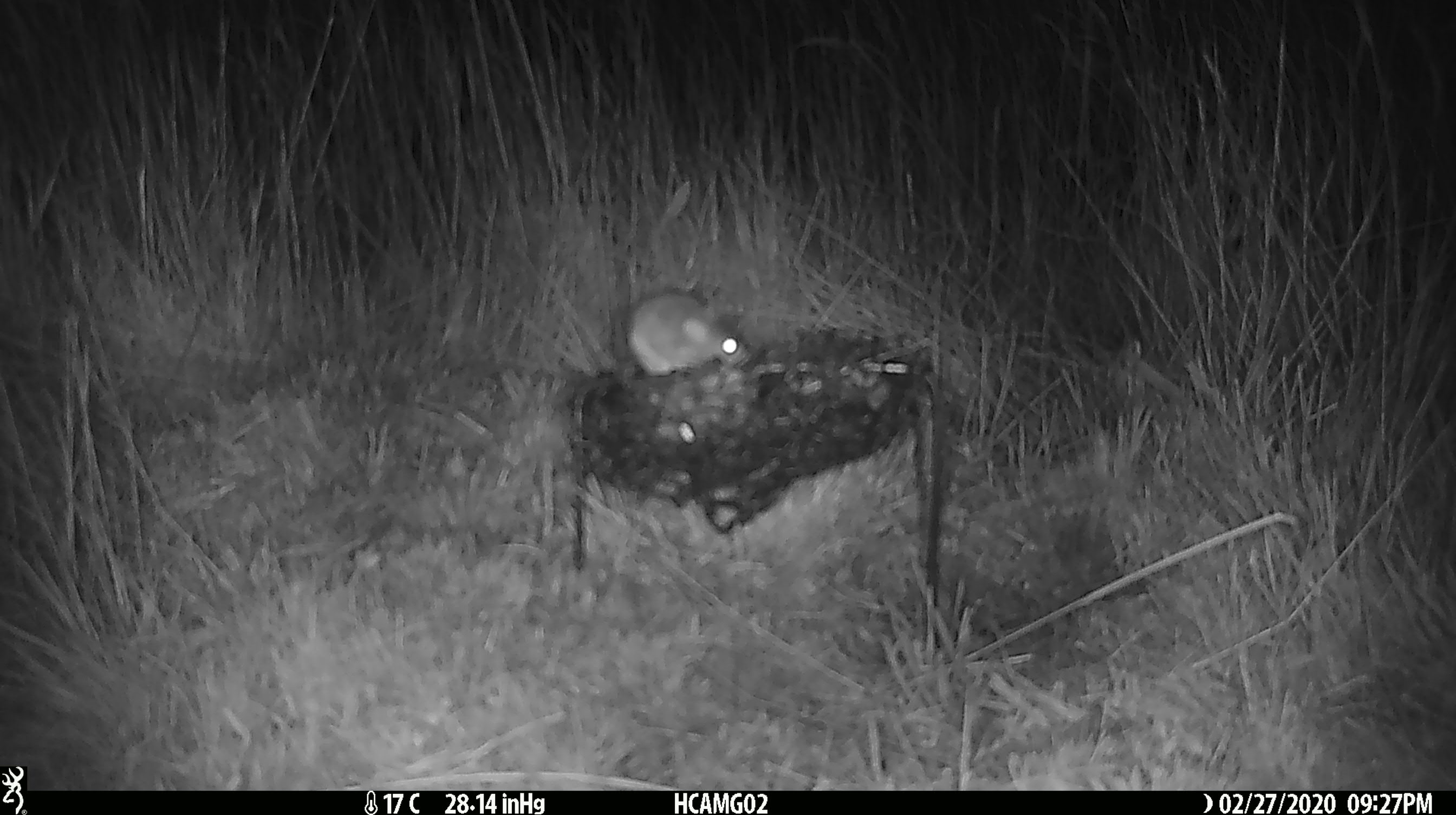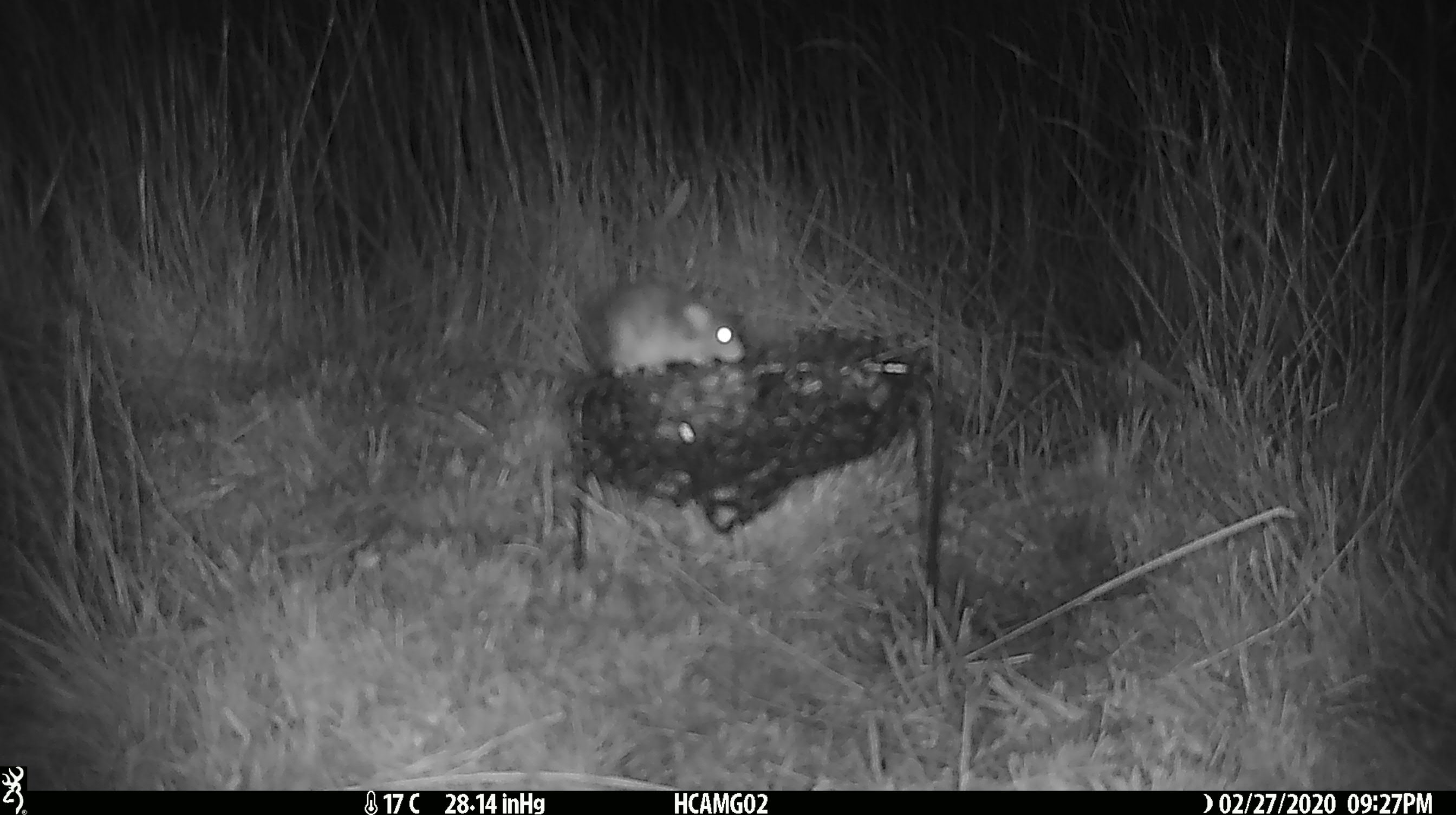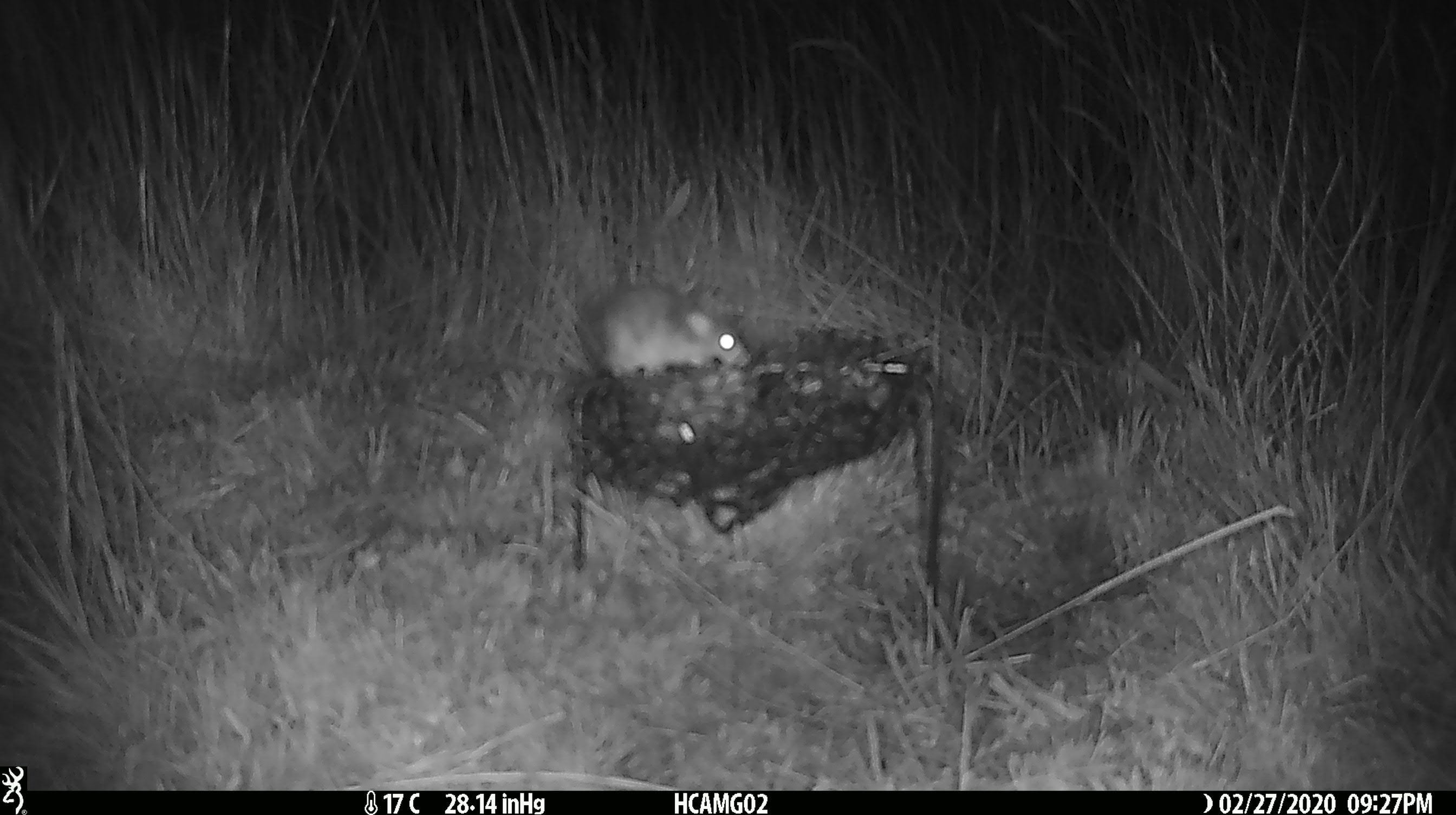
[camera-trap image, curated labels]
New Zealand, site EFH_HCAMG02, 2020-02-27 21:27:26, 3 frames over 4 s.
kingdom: Animalia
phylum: Chordata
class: Mammalia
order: Rodentia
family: Muridae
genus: Mus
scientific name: Mus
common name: mouse